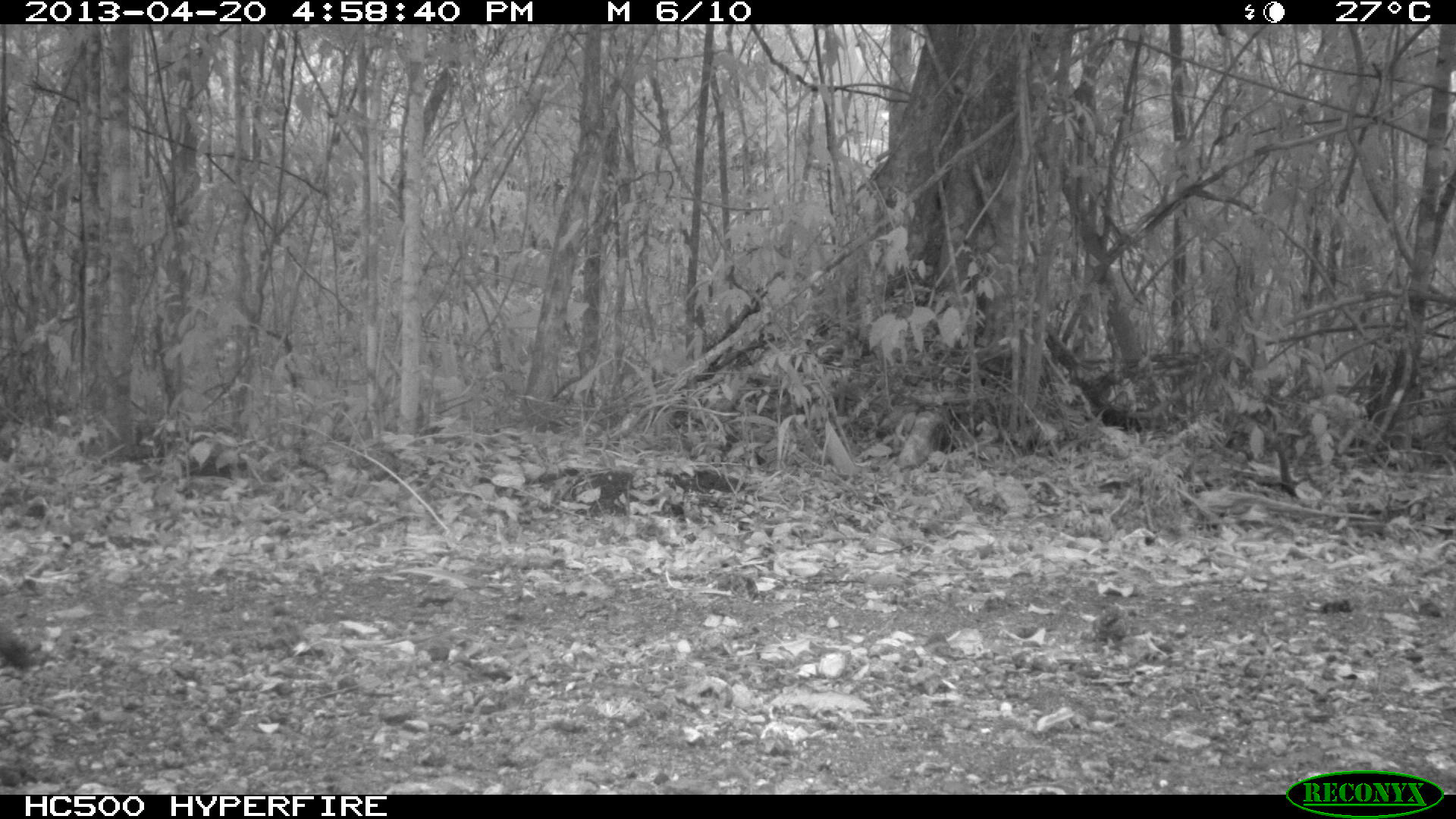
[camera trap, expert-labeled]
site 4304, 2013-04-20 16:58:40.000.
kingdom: Animalia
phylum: Chordata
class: Aves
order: Galliformes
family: Phasianidae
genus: Meleagris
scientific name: Meleagris ocellata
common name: ocellated turkey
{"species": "Meleagris ocellata (ocellated turkey)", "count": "1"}